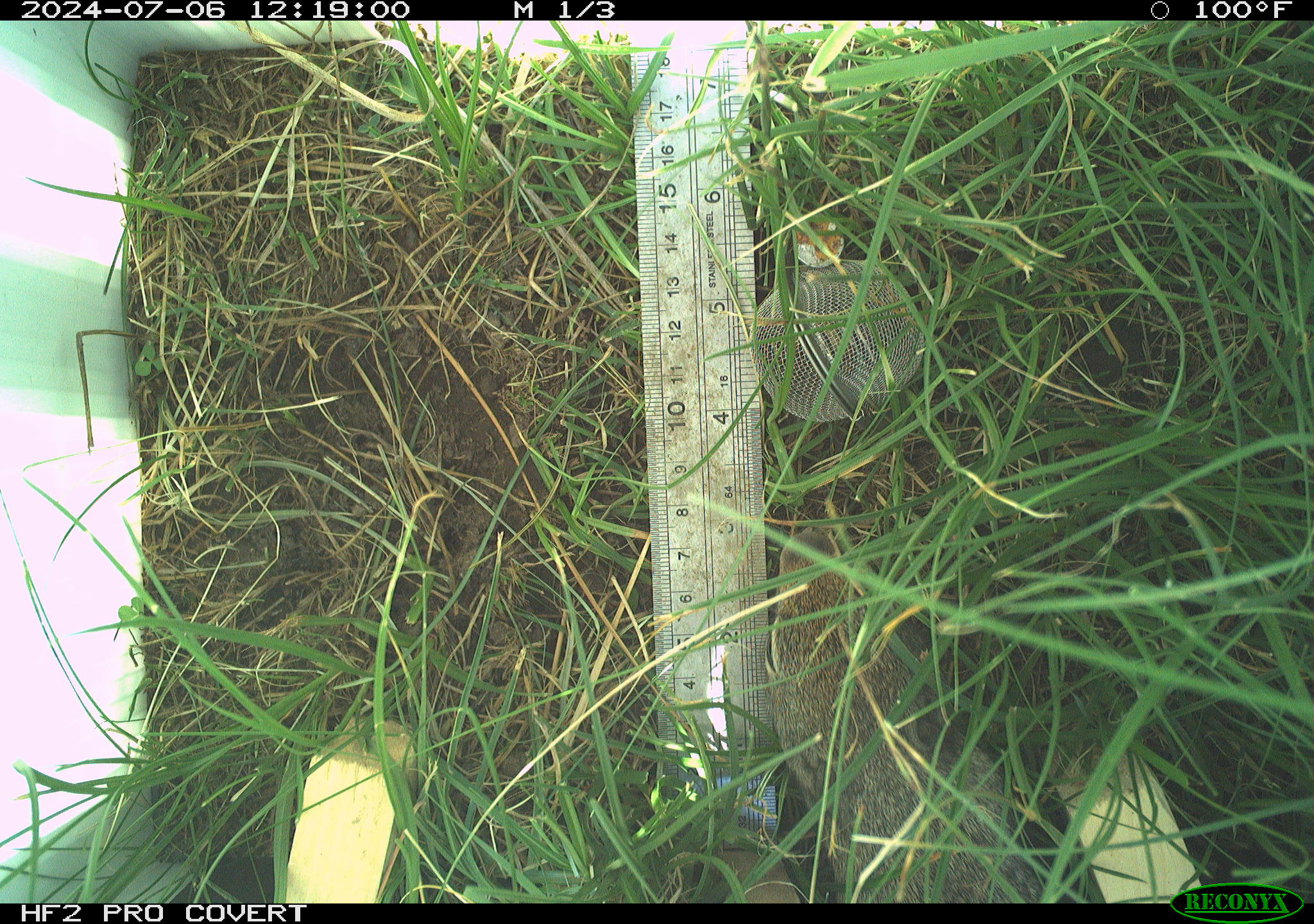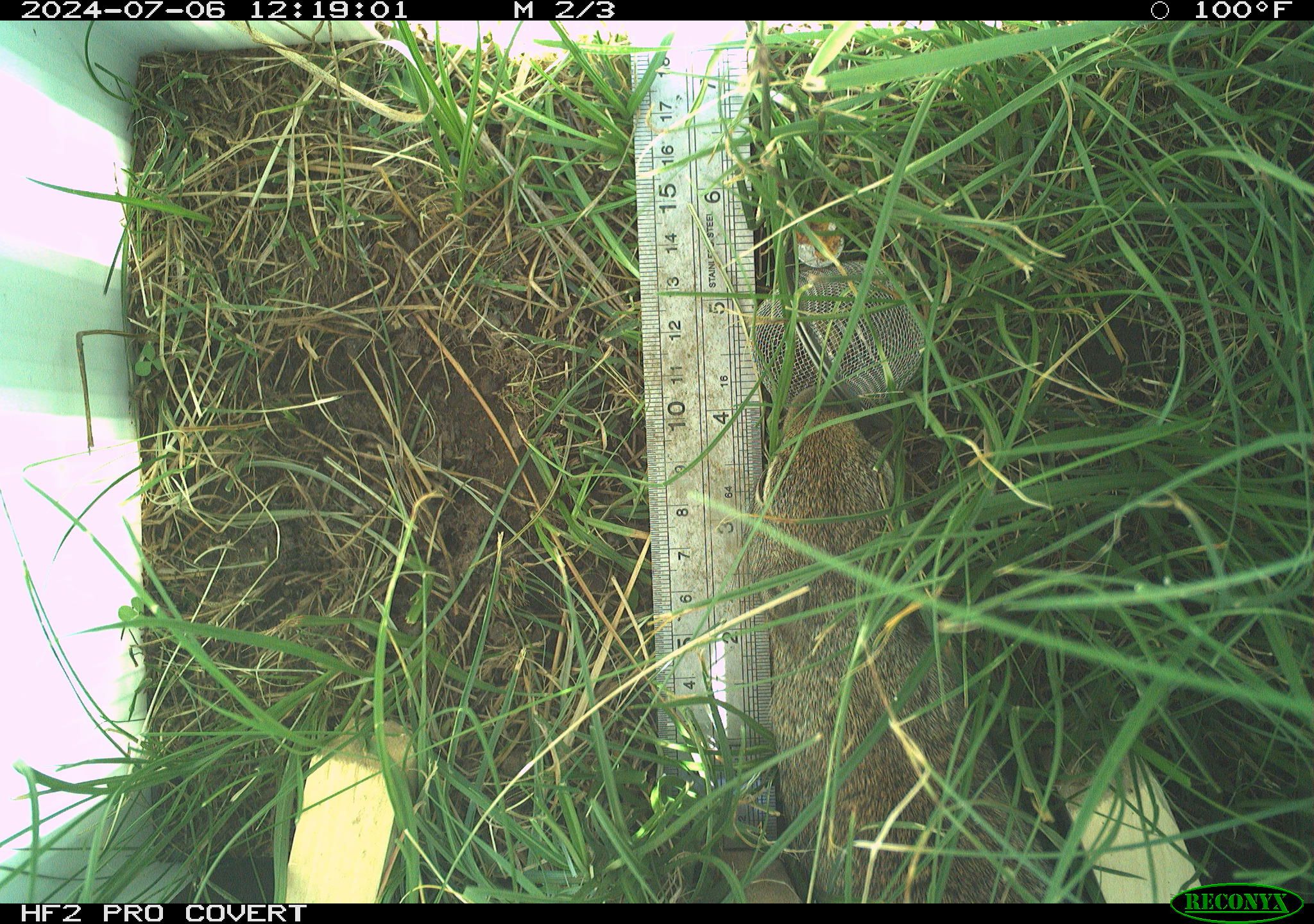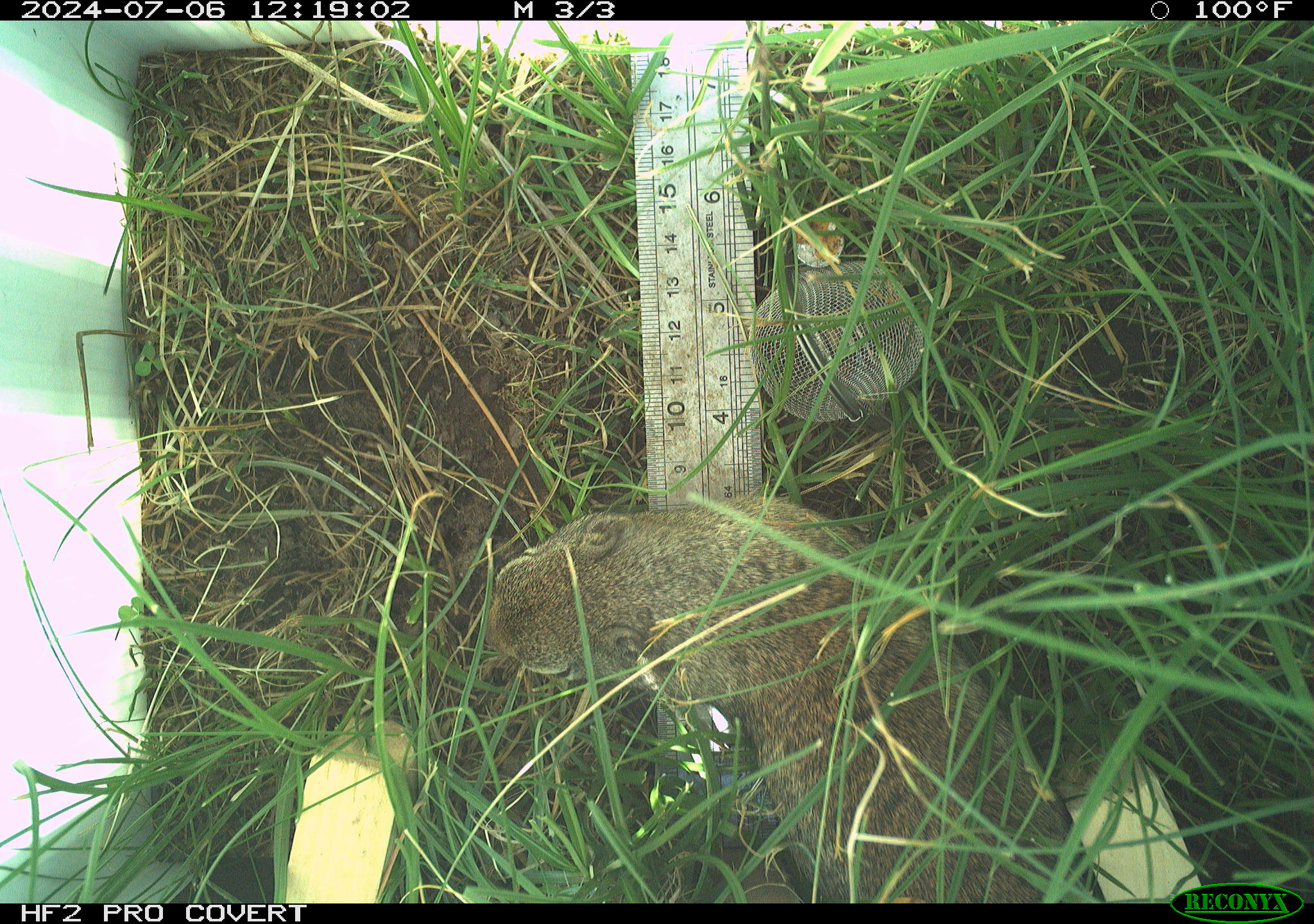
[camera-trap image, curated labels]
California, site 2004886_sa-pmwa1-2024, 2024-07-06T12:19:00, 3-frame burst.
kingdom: Animalia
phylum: Chordata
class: Mammalia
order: Rodentia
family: Sciuridae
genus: Urocitellus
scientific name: Urocitellus beldingi beldingi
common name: belding's ground squirrel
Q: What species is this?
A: Belding's ground squirrel (Urocitellus beldingi beldingi).